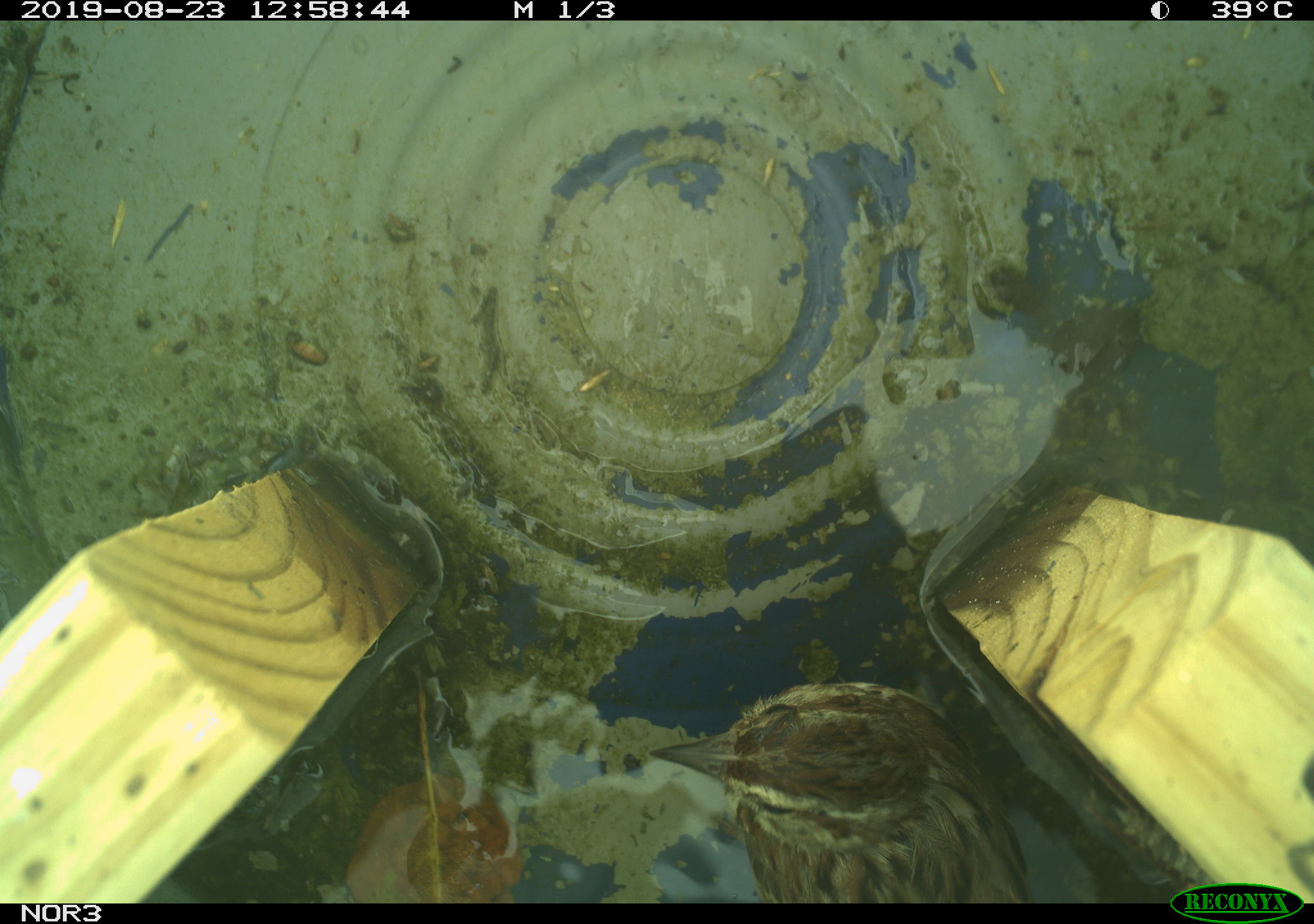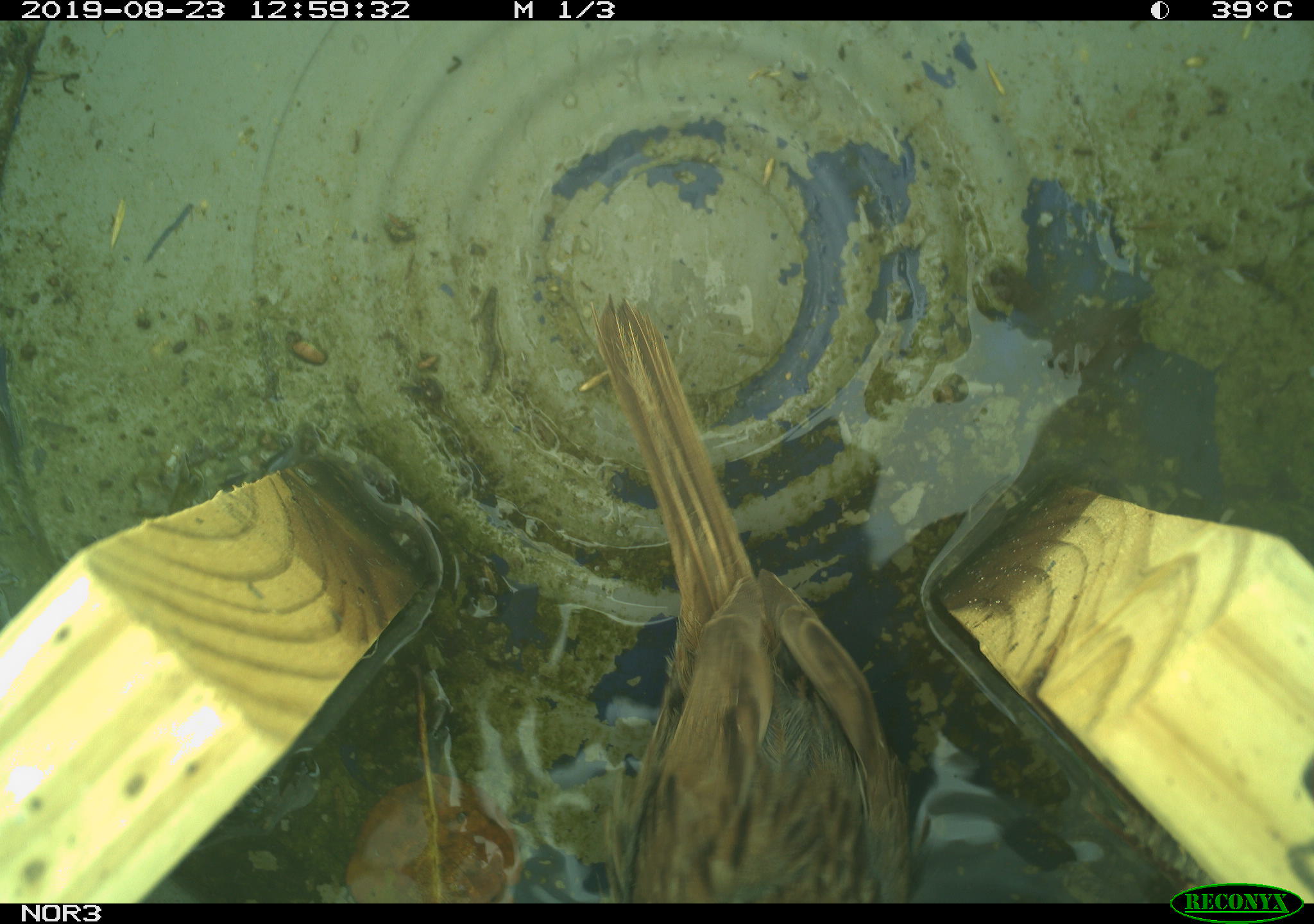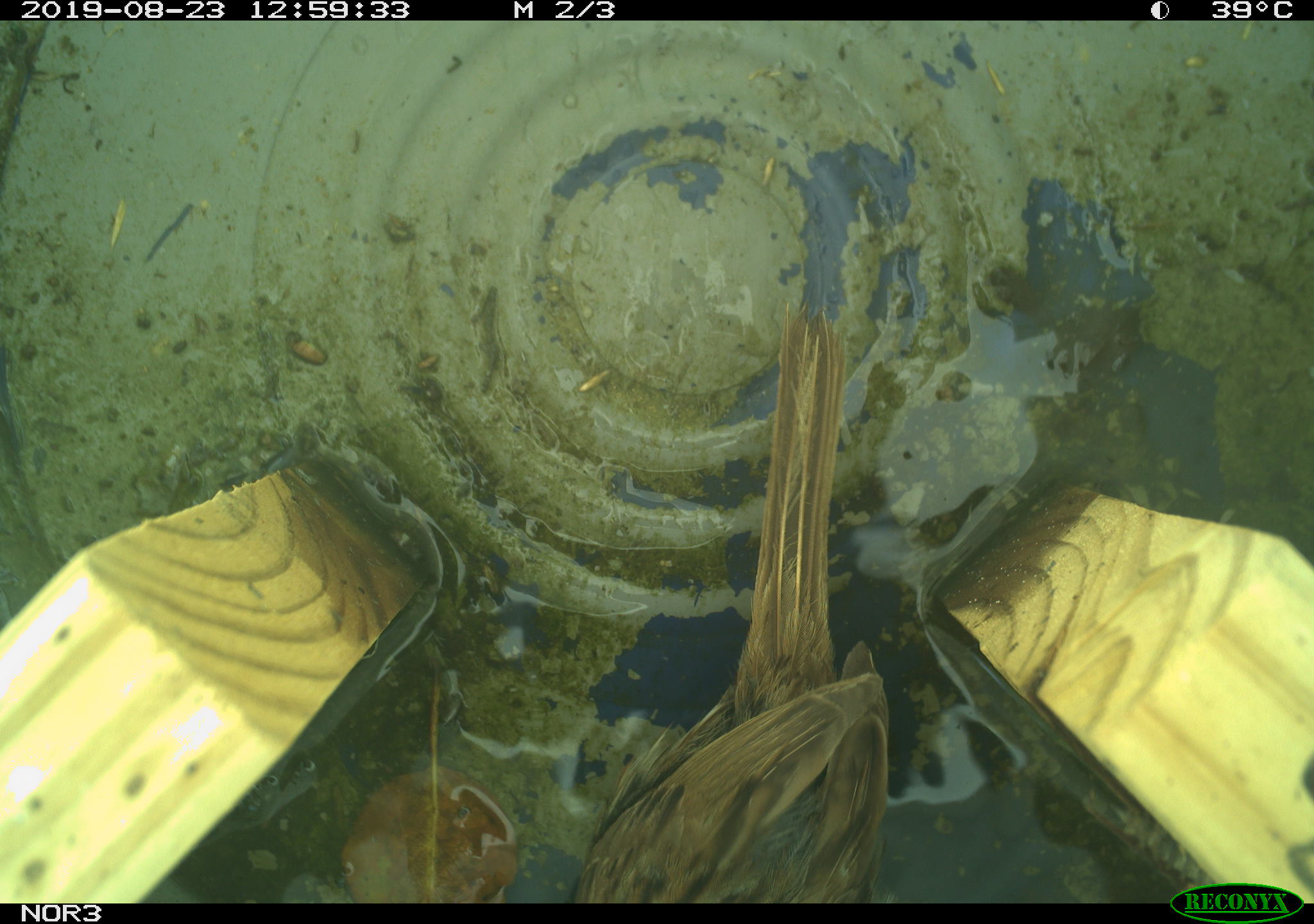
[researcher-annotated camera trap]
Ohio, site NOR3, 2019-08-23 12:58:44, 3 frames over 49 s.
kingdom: Animalia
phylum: Chordata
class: Aves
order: Passeriformes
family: Passerellidae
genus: Melospiza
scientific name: Melospiza melodia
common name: song sparrow